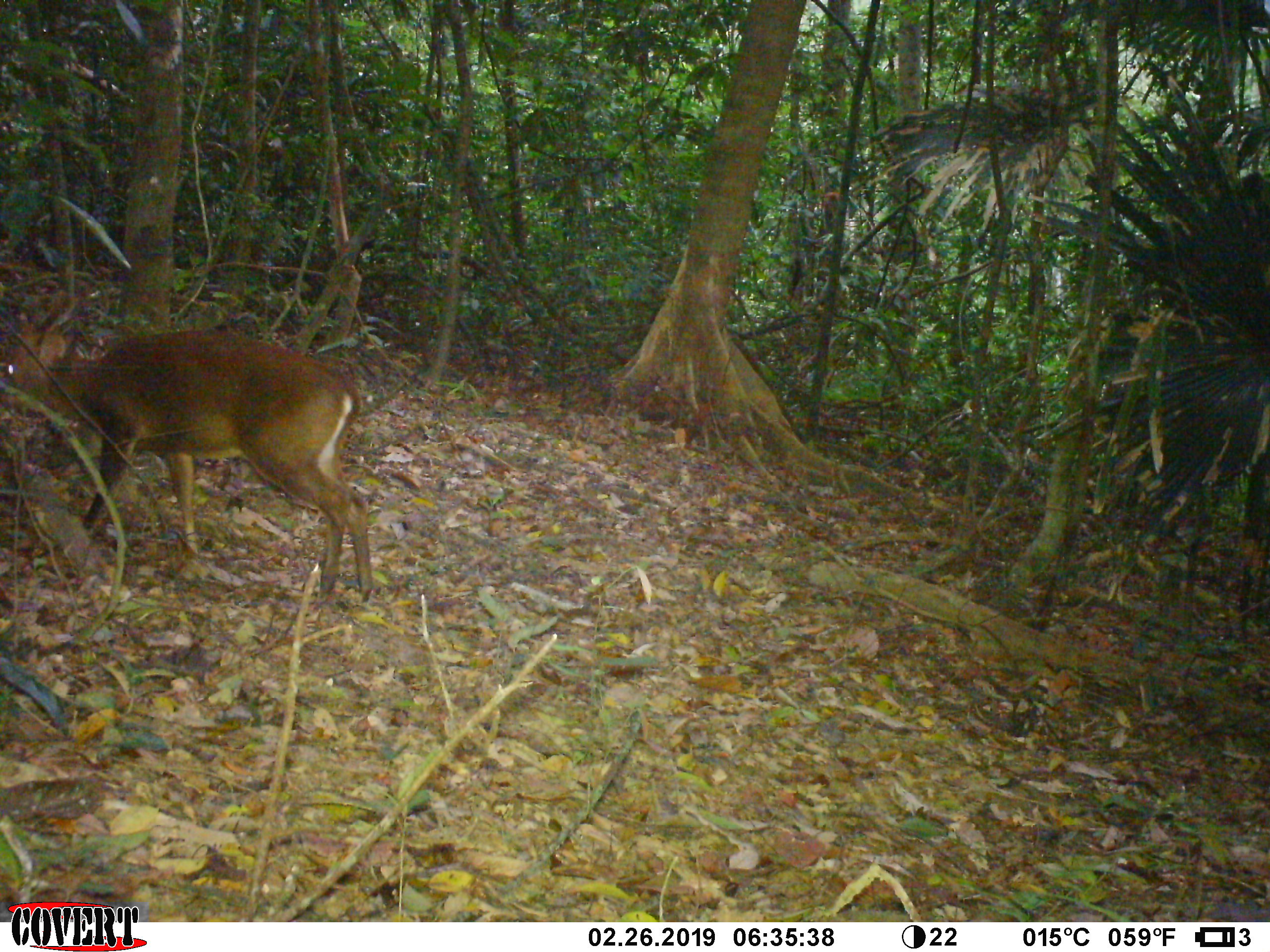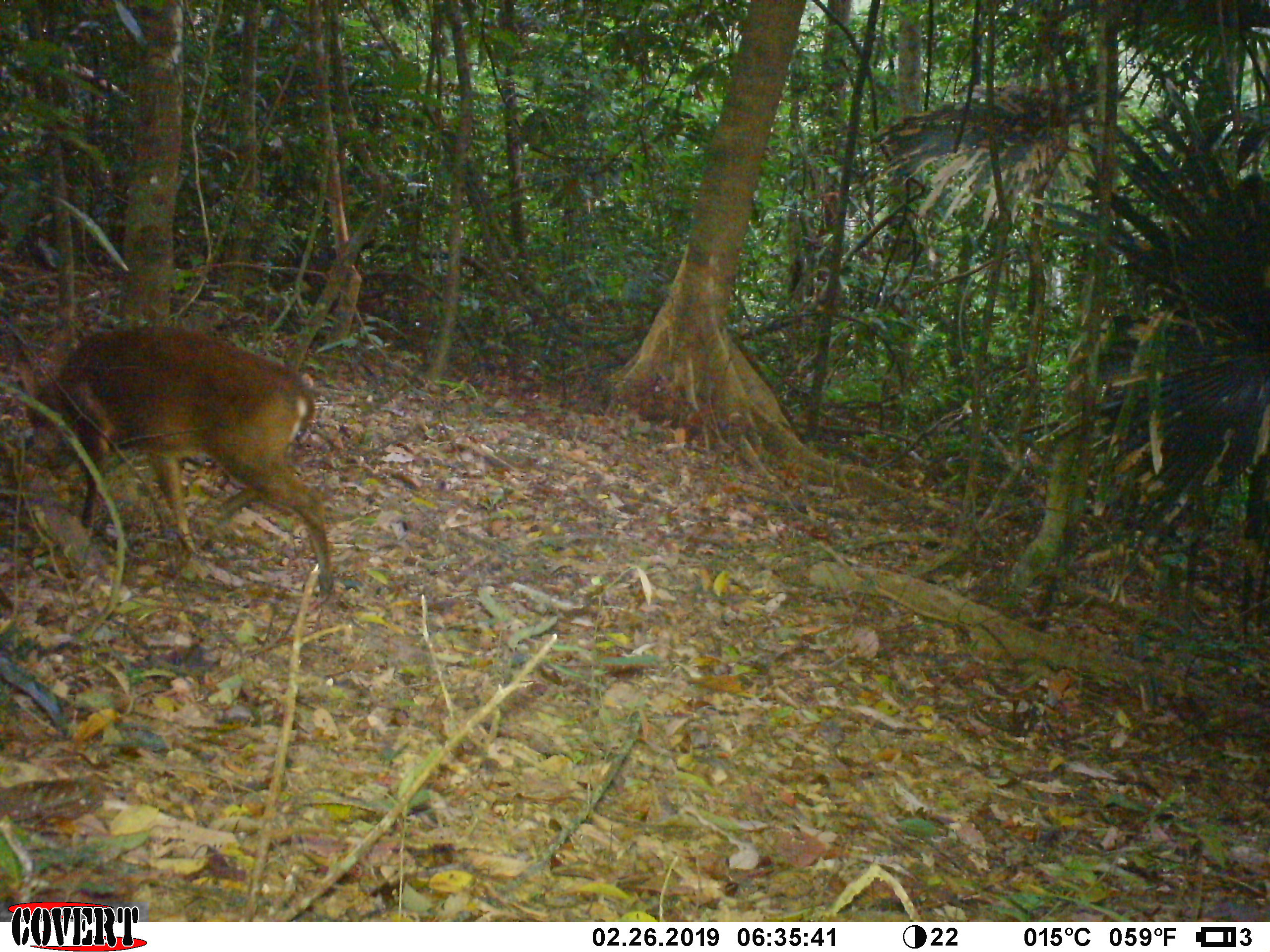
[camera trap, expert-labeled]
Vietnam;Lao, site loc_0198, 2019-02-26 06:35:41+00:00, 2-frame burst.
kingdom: Animalia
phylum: Chordata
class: Mammalia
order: Artiodactyla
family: Cervidae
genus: Muntiacus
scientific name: Muntiacus vuquangensis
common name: large-antlered muntjac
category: large antlered muntjac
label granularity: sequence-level